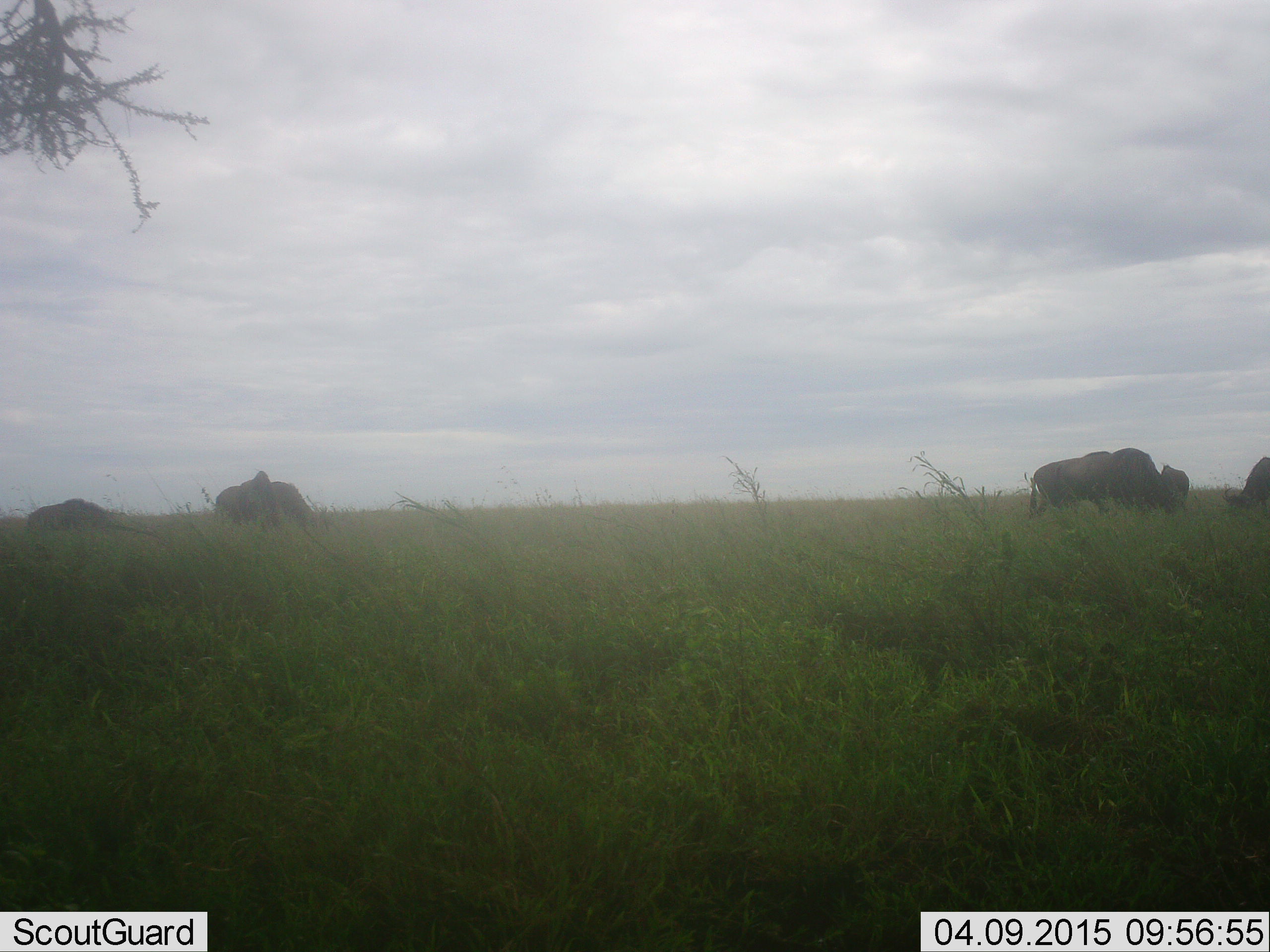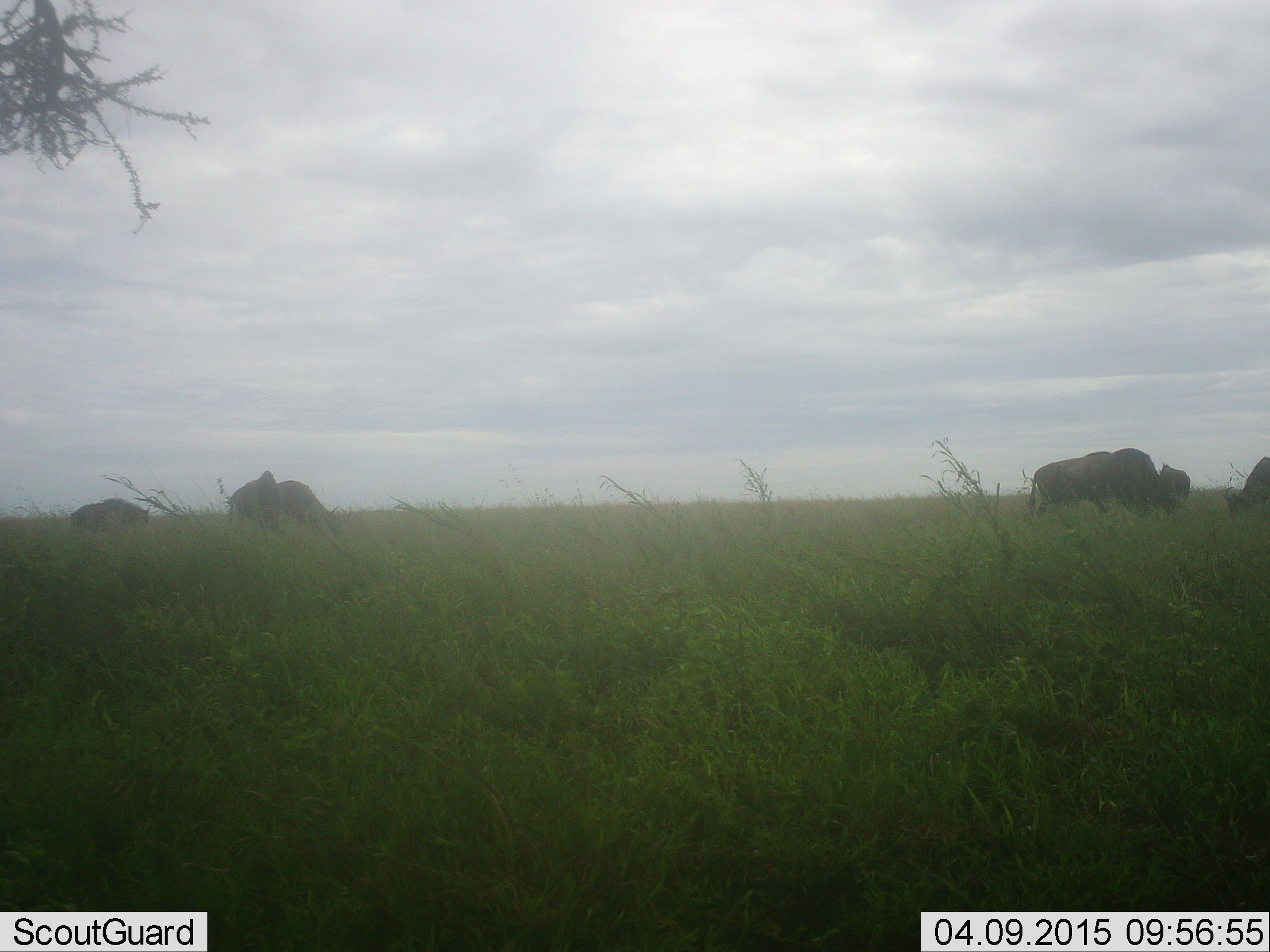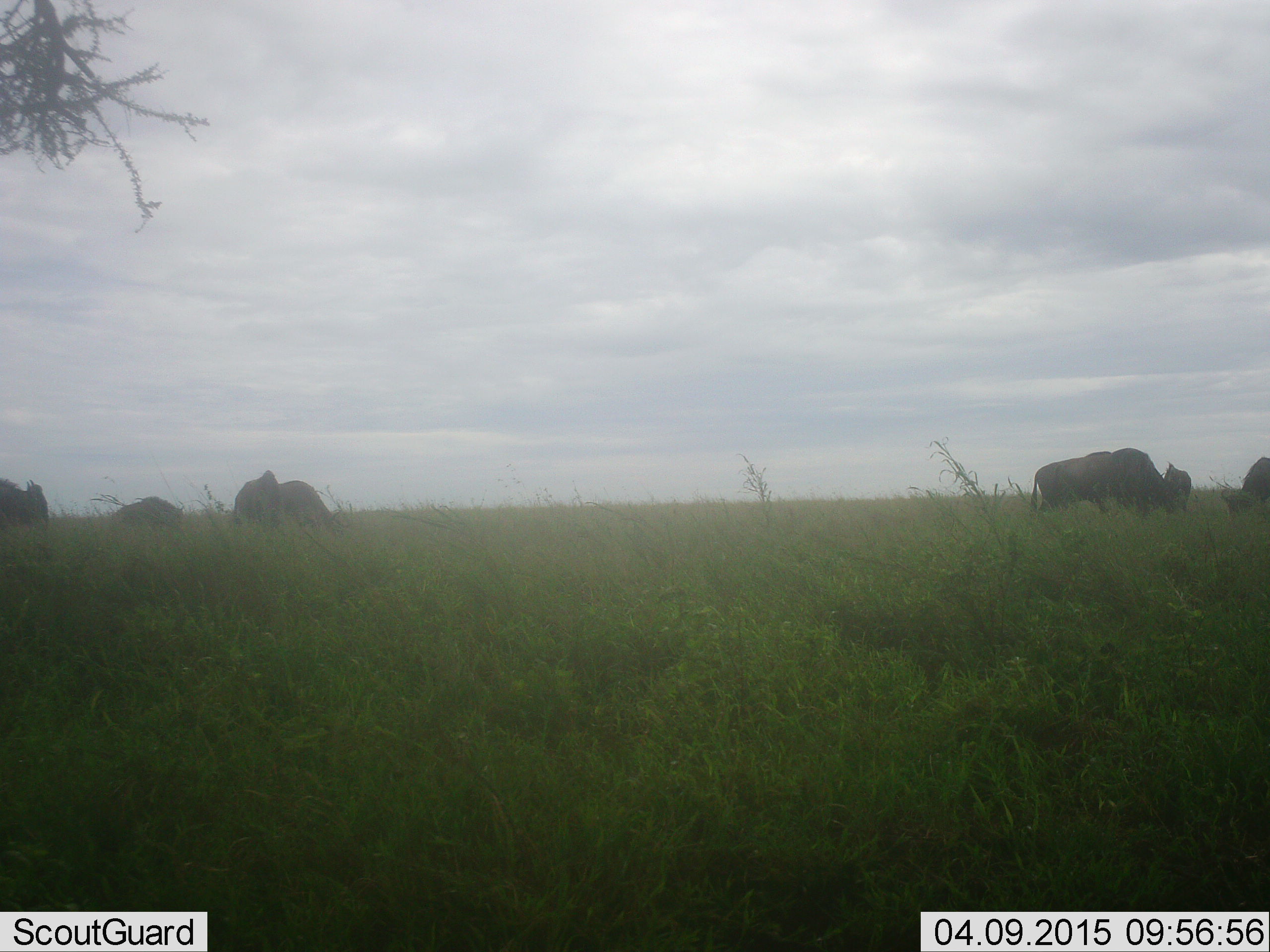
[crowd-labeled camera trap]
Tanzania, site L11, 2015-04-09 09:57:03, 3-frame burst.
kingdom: Animalia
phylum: Chordata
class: Mammalia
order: Artiodactyla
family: Bovidae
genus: Connochaetes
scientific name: Connochaetes taurinus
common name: blue wildebeest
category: wildebeest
Wildebeest (blue wildebeest) (Connochaetes taurinus), count 6. Behavior (volunteer vote fractions): standing 30%, resting 0%, moving 30%, interacting 0%. Young present (vote fraction): 10%. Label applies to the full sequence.